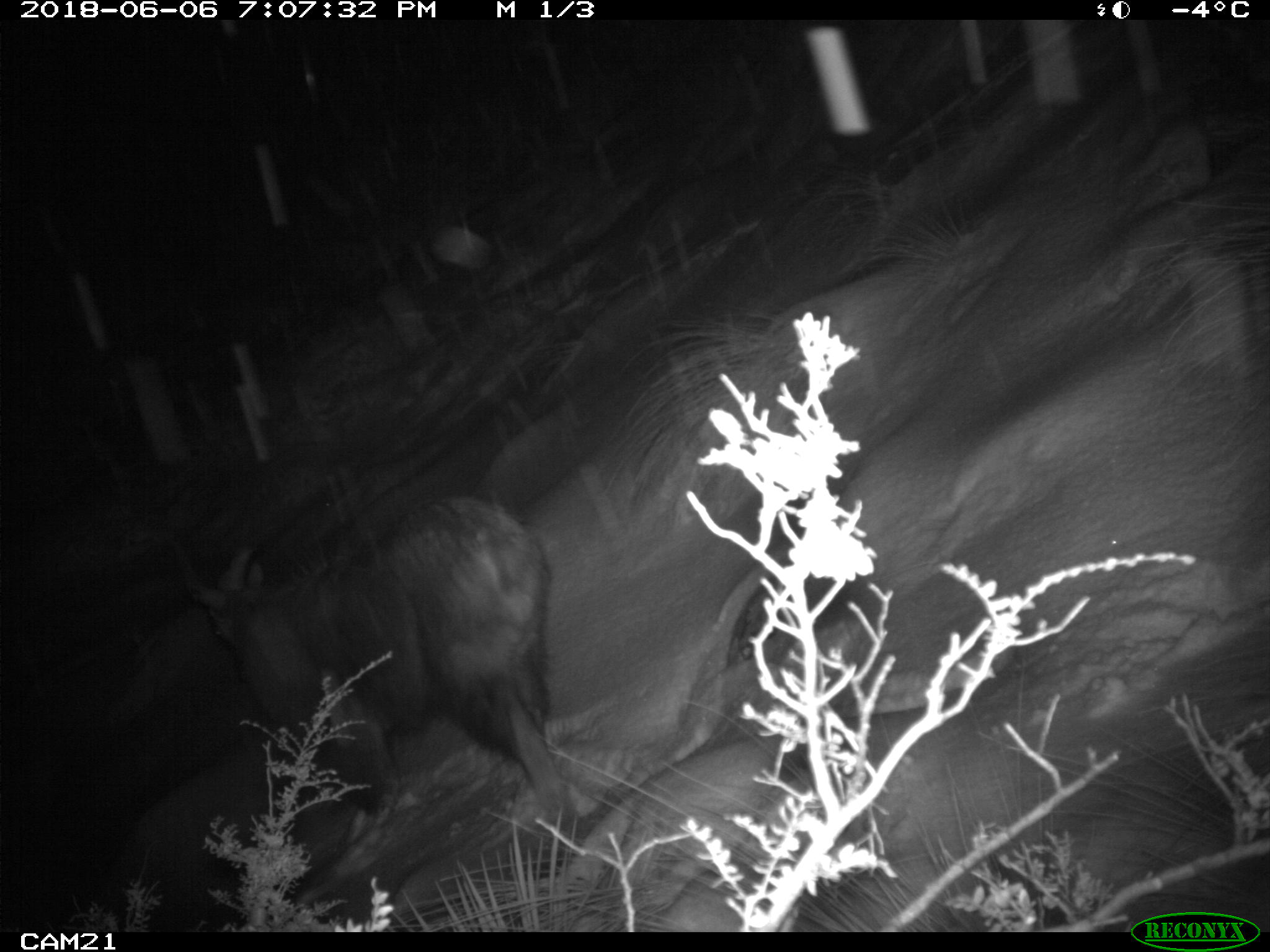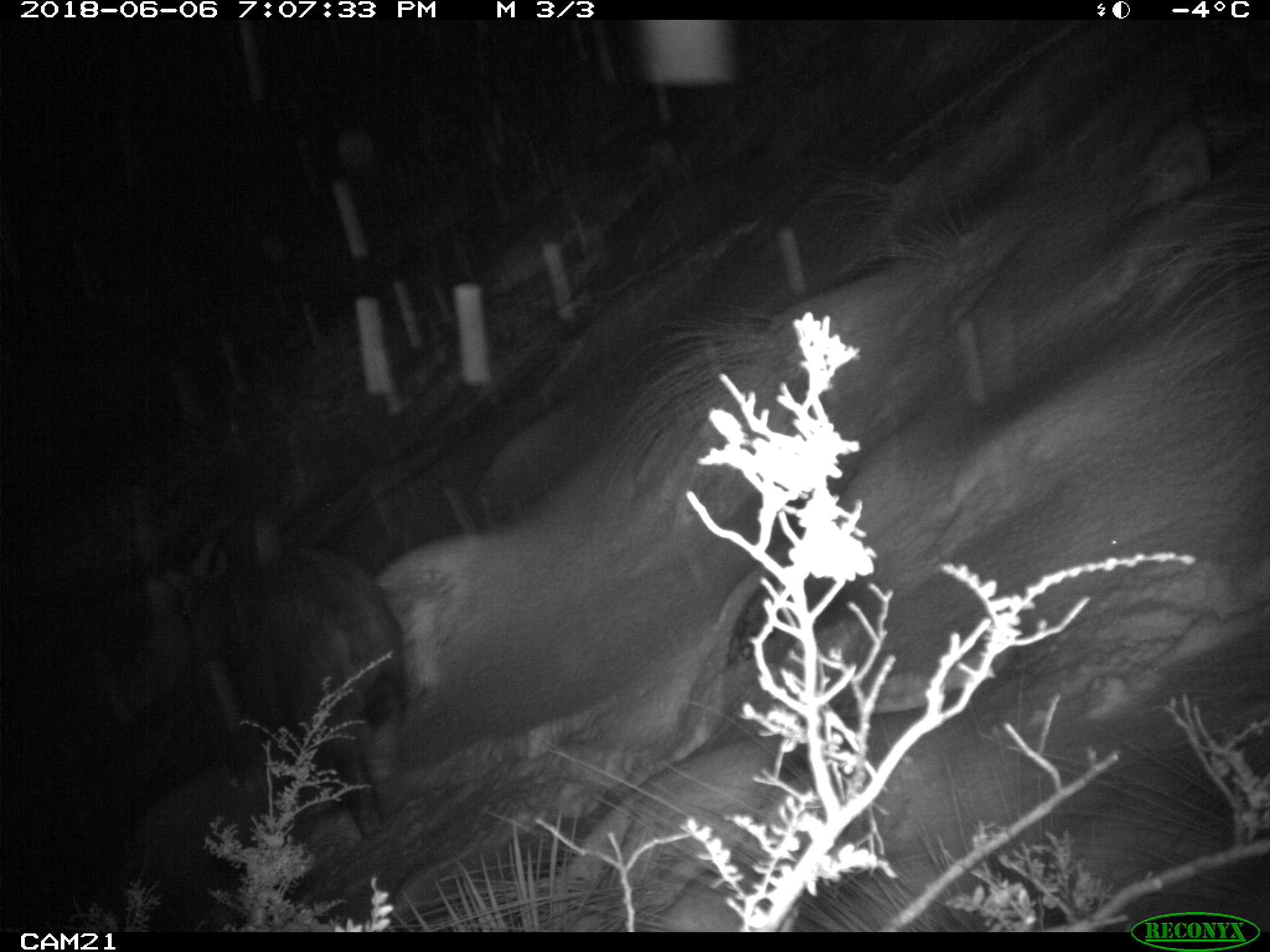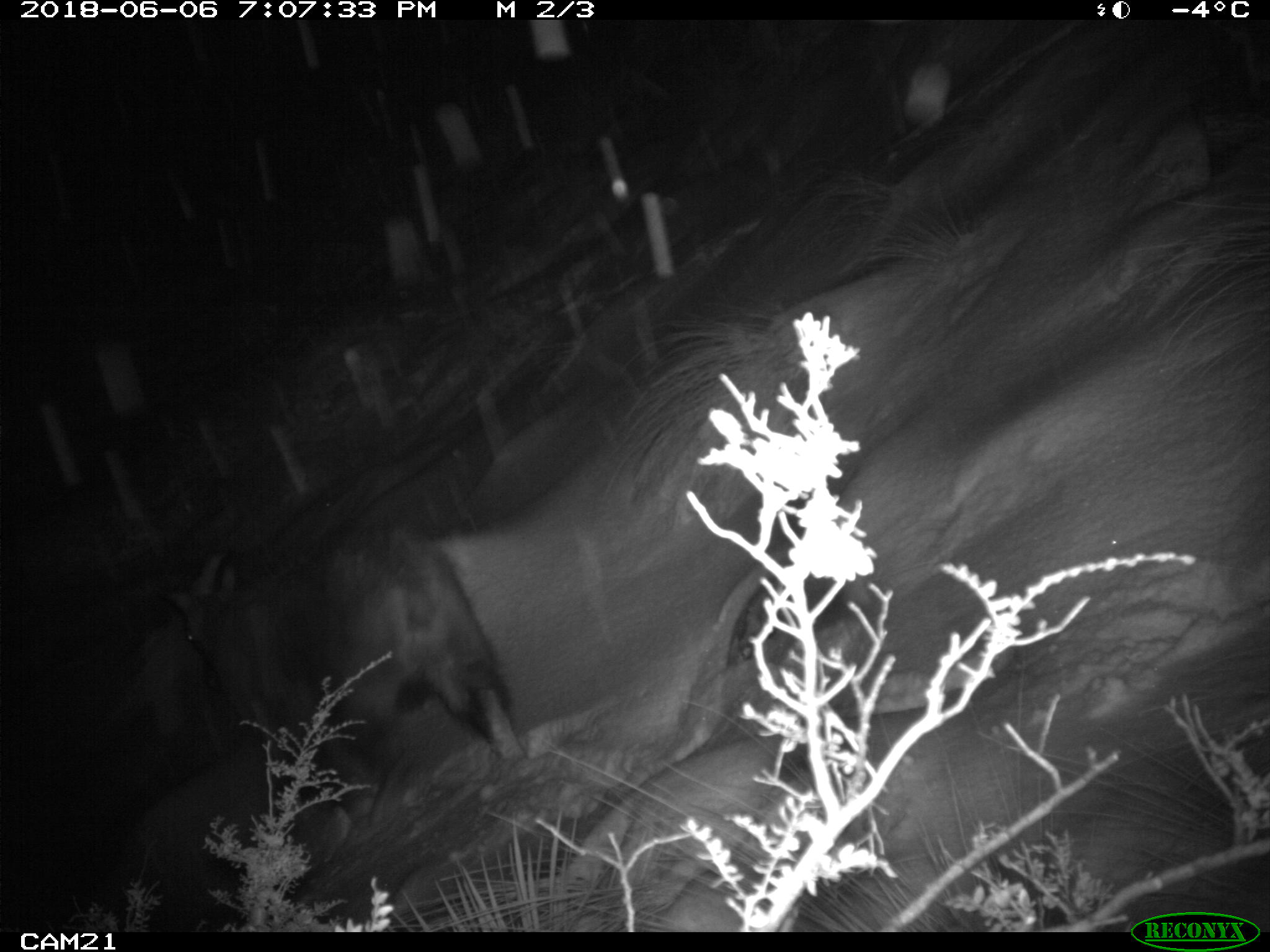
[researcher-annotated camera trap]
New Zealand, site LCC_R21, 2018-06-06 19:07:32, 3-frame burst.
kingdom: Animalia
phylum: Chordata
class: Mammalia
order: Artiodactyla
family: Bovidae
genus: Nilgiritragus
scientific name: Nilgiritragus hylocrius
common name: tahr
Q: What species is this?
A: Tahr (Nilgiritragus hylocrius).